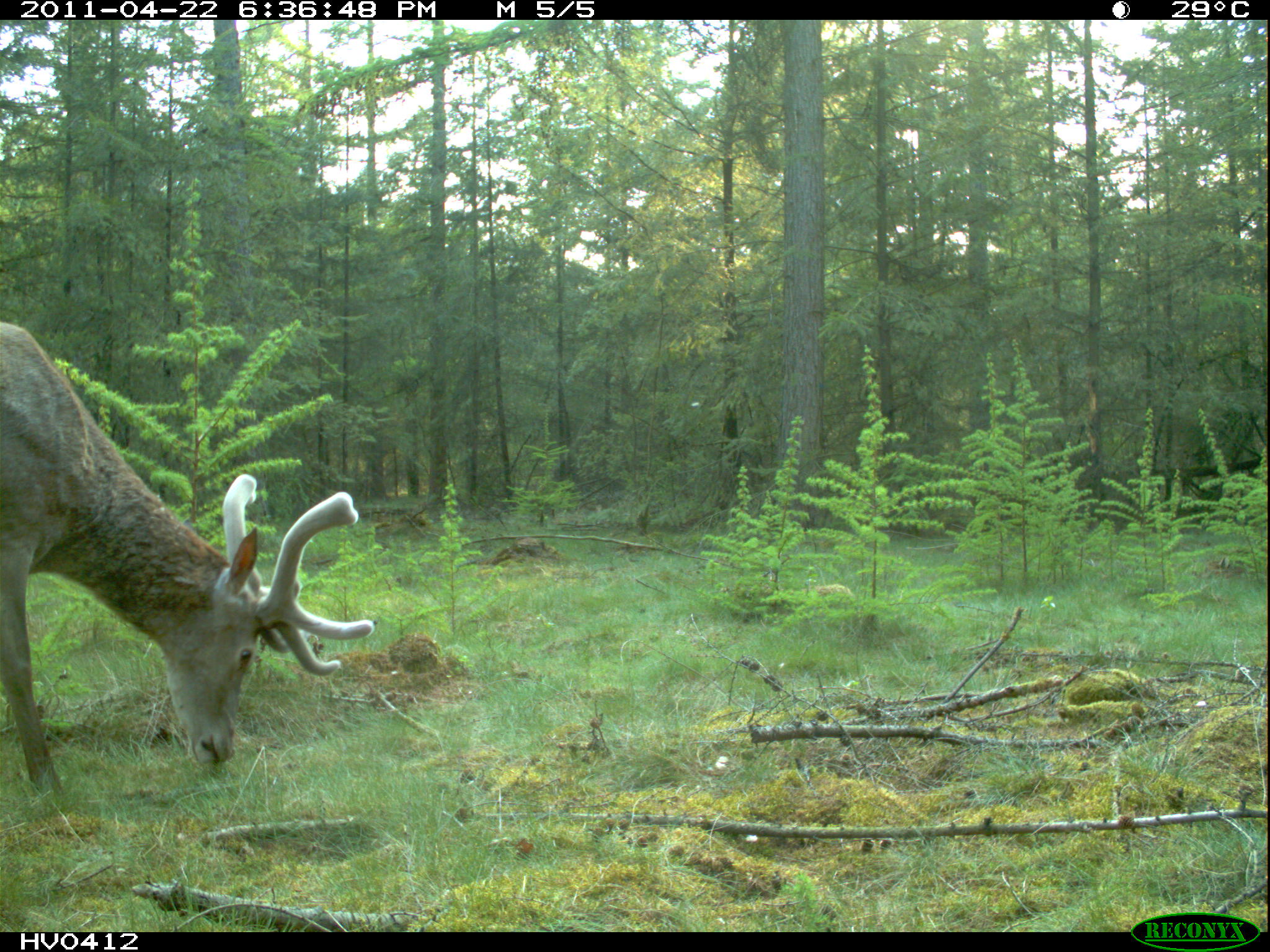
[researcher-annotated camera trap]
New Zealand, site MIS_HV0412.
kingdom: Animalia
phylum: Chordata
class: Mammalia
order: Artiodactyla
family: Cervidae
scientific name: Cervidae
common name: deer